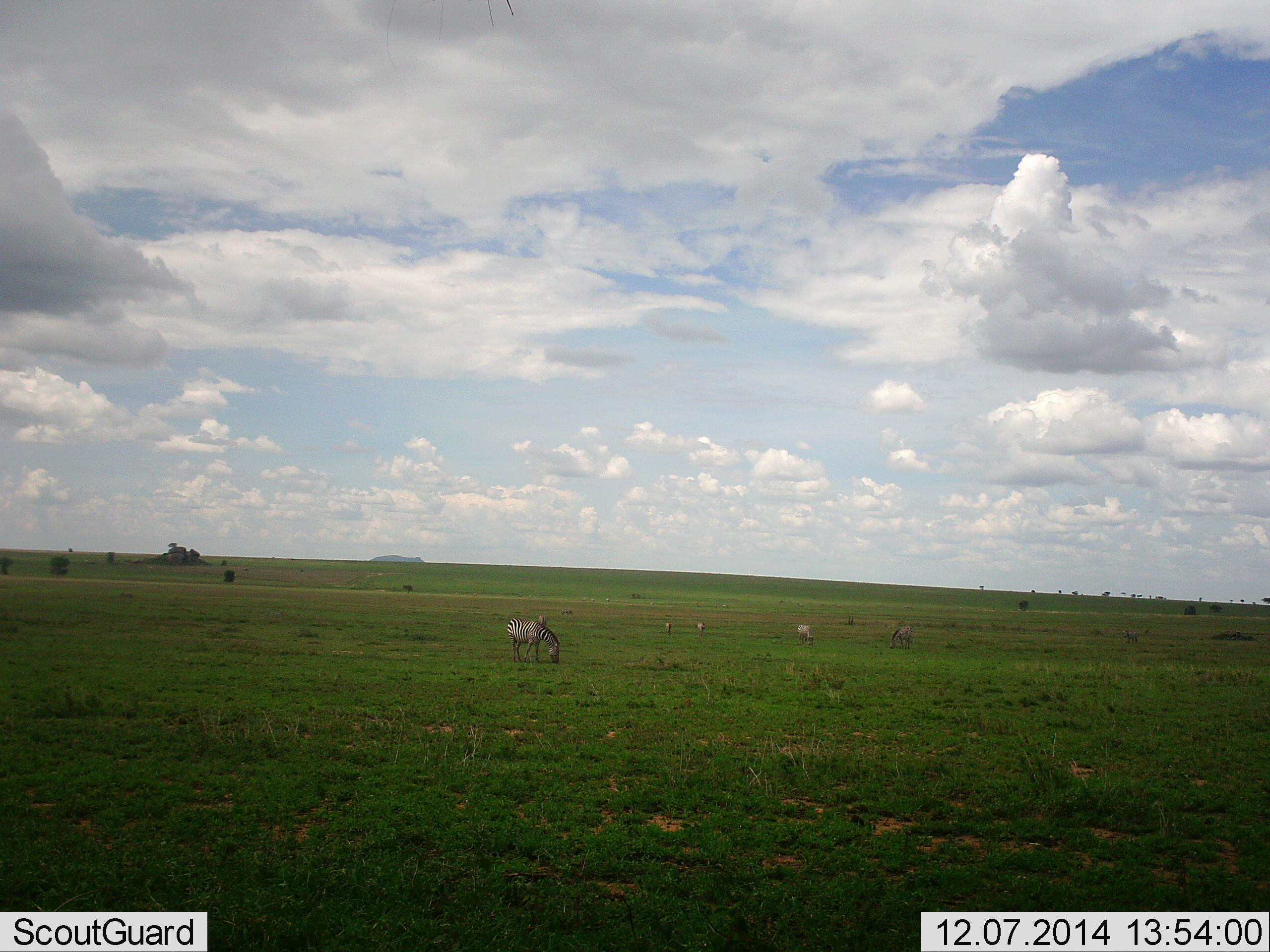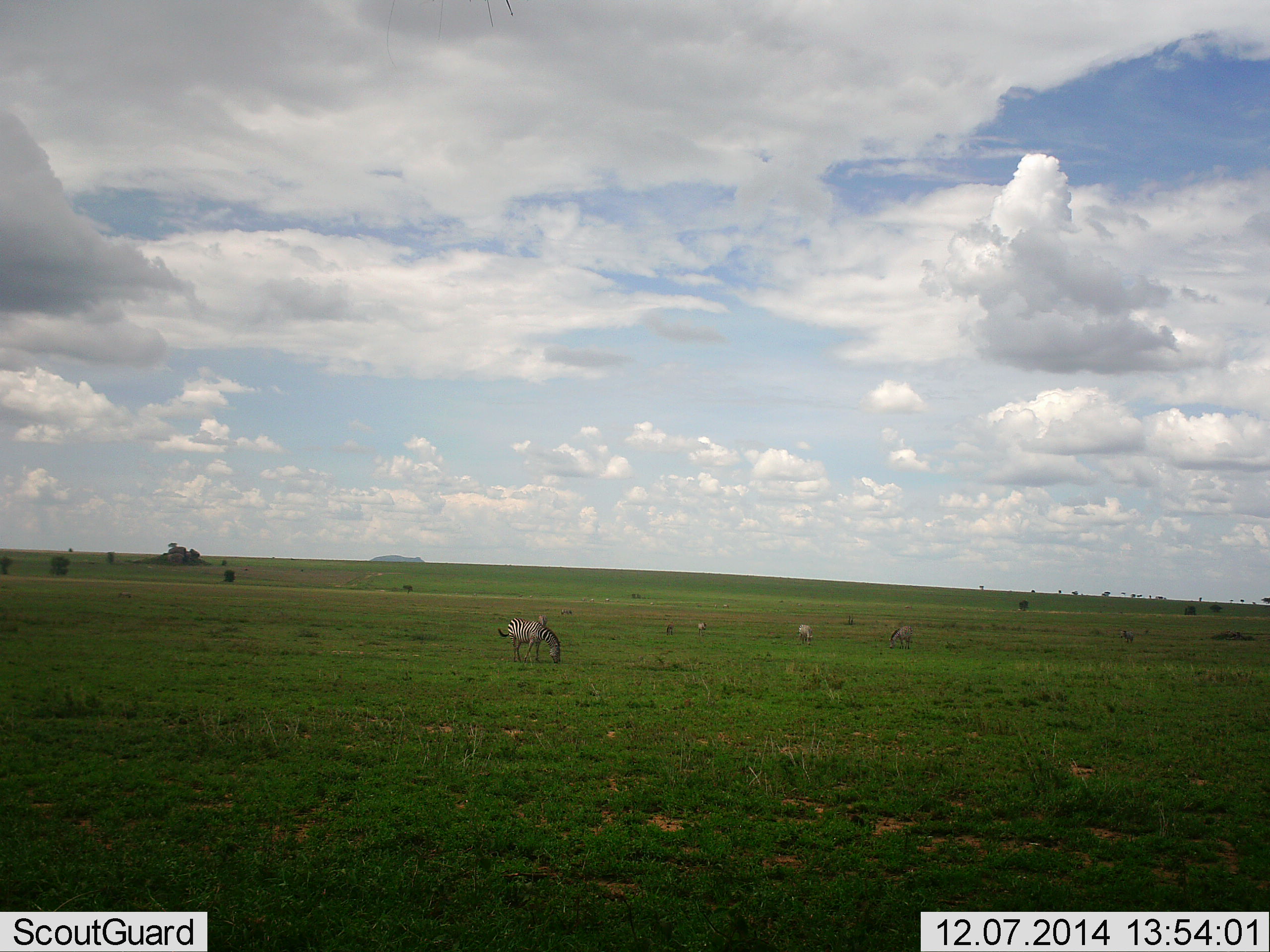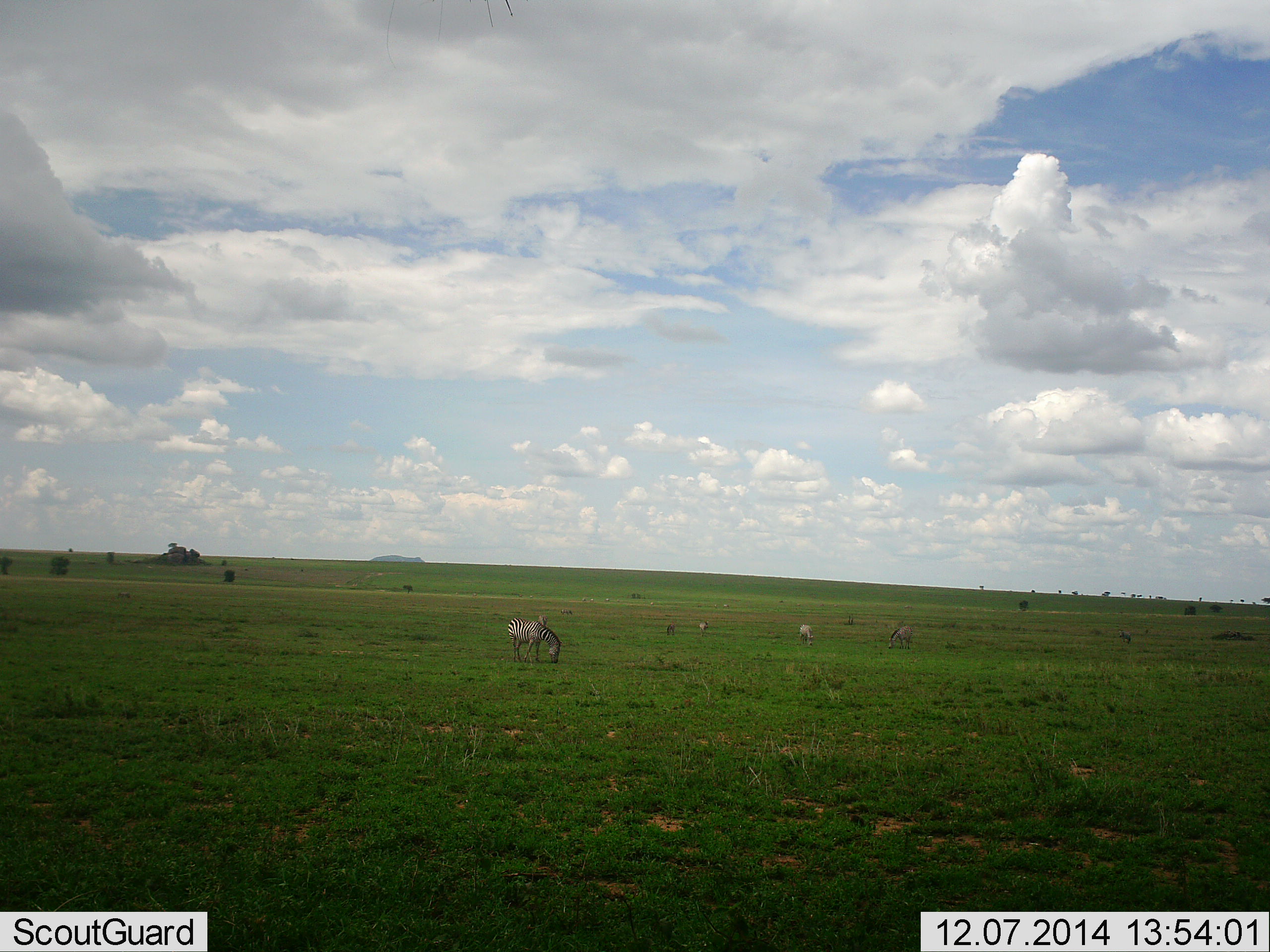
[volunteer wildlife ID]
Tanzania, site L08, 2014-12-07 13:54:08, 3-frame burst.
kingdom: Animalia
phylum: Chordata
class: Mammalia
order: Perissodactyla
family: Equidae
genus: Equus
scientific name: Equus quagga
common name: plains zebra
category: zebra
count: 5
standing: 36%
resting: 0%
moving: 0%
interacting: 0%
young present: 9%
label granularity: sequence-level